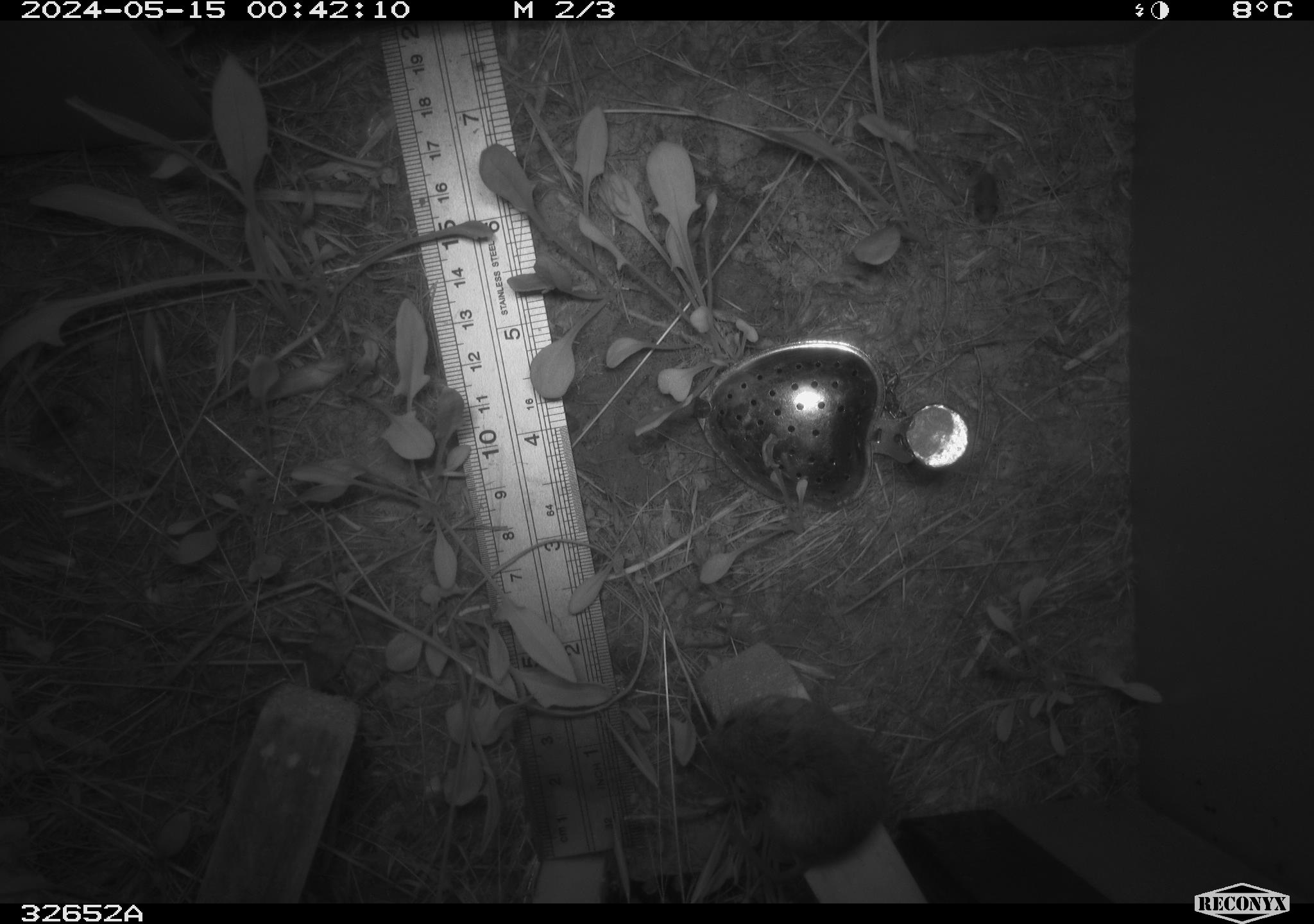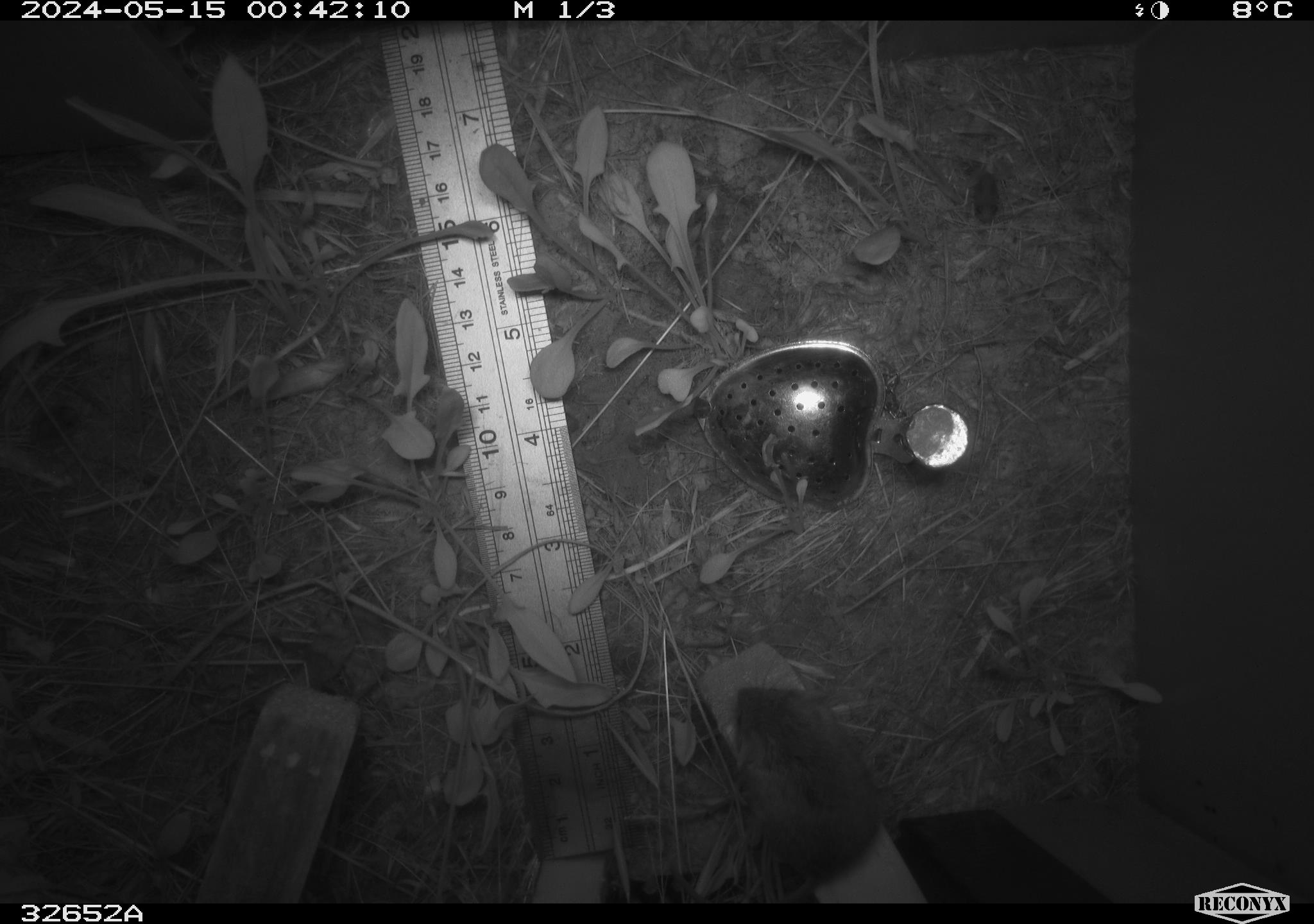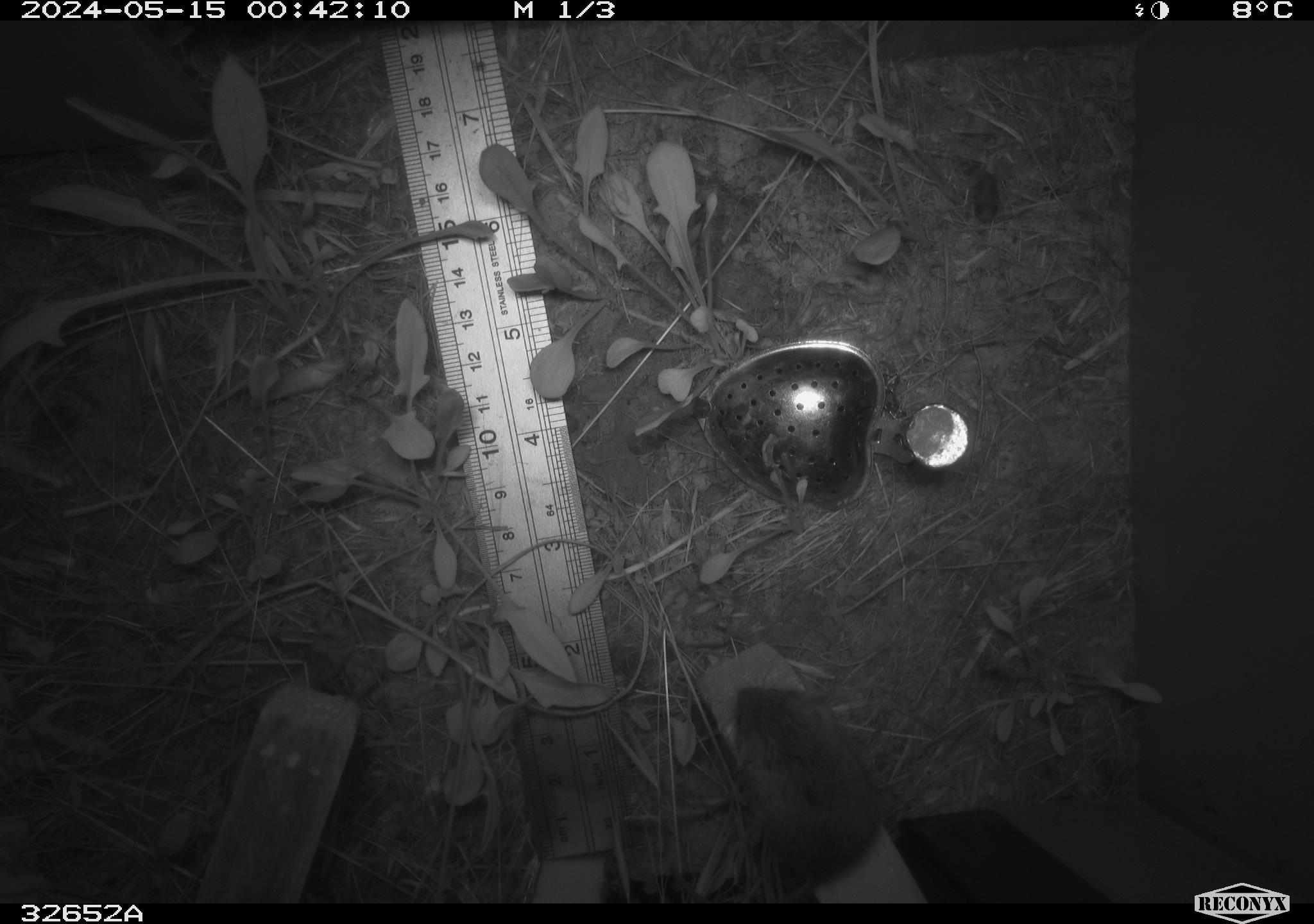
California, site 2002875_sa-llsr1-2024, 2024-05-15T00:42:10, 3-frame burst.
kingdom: Animalia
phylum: Chordata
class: Mammalia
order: Rodentia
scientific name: Rodentia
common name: mouse species